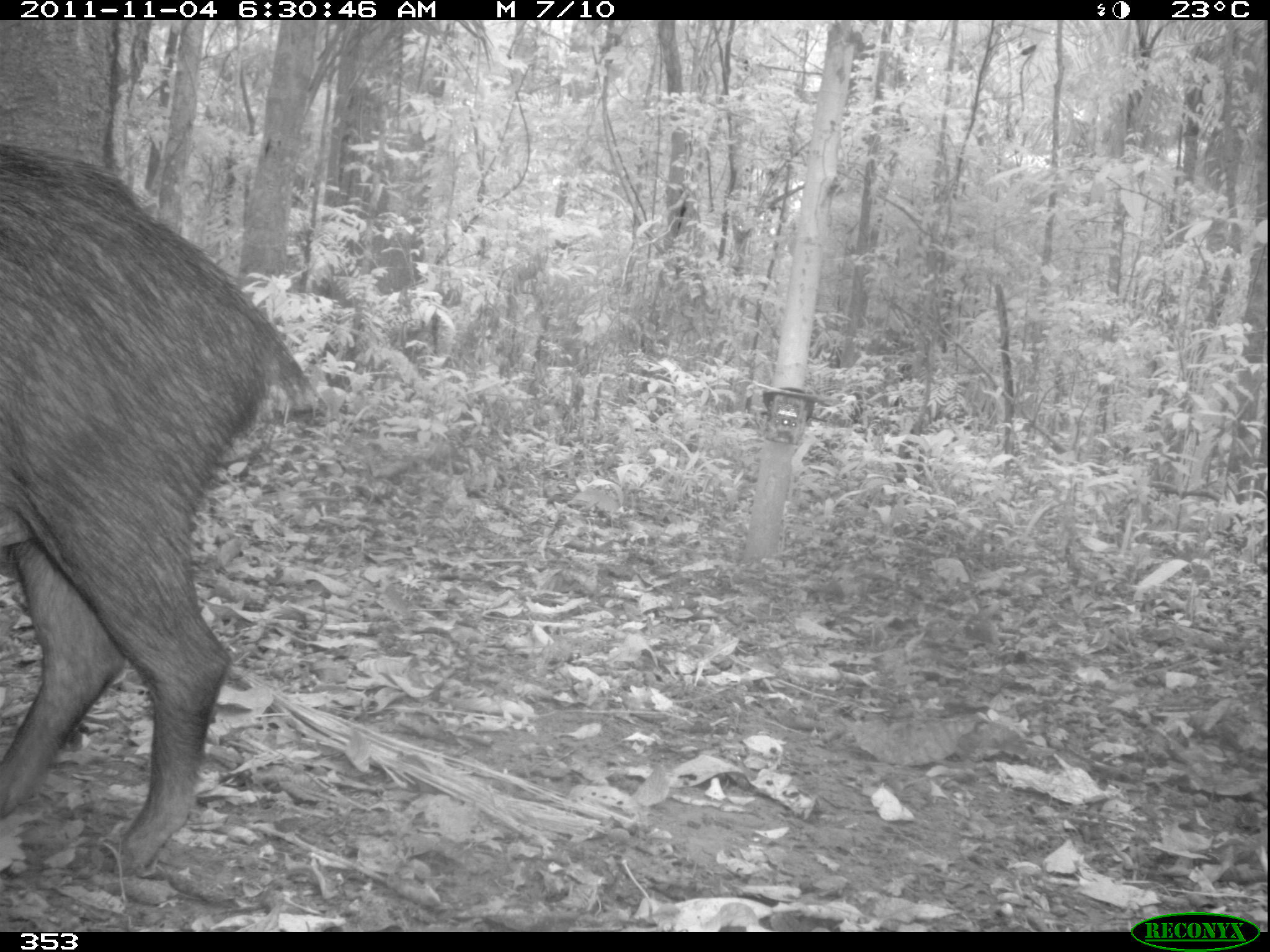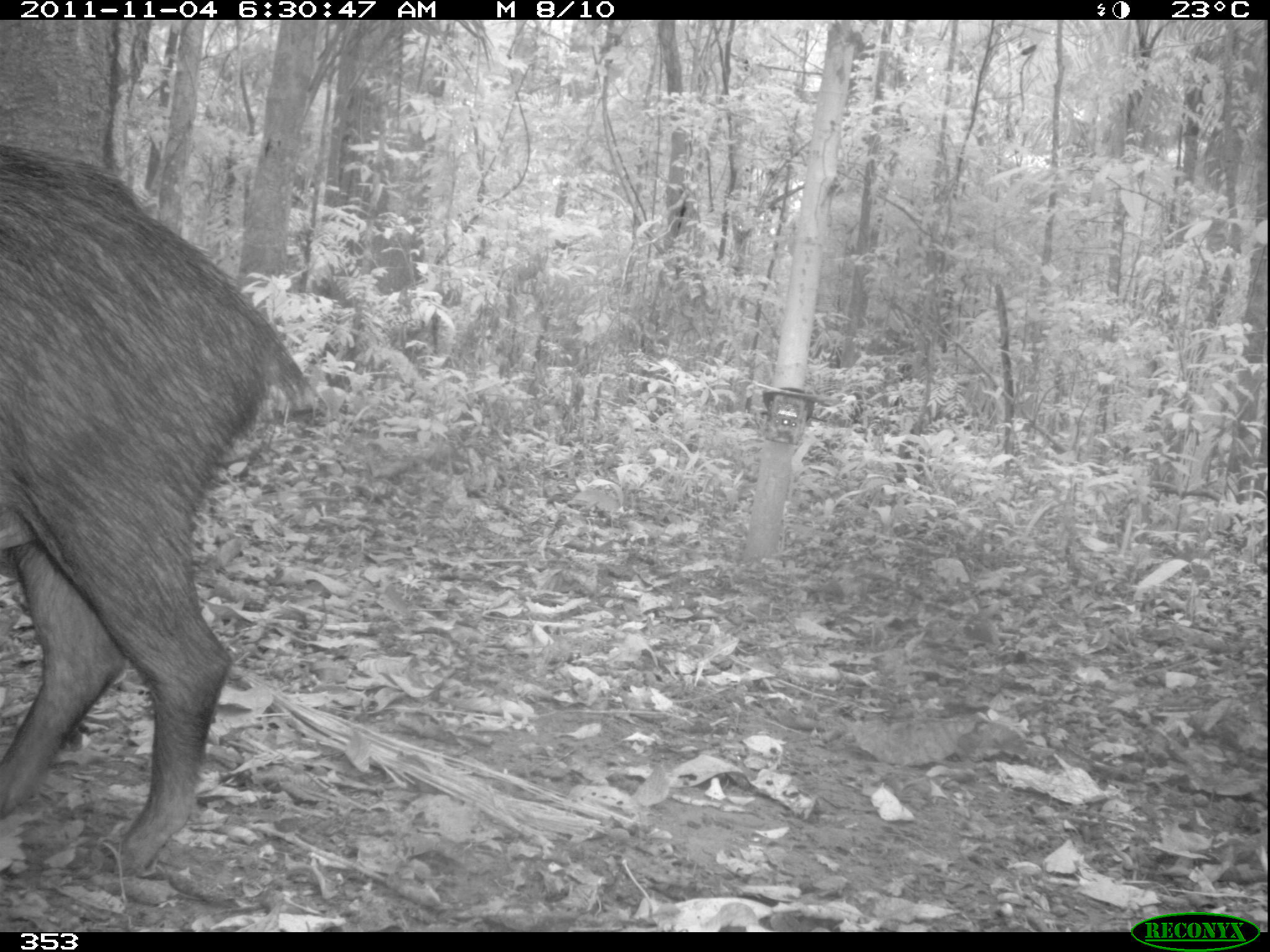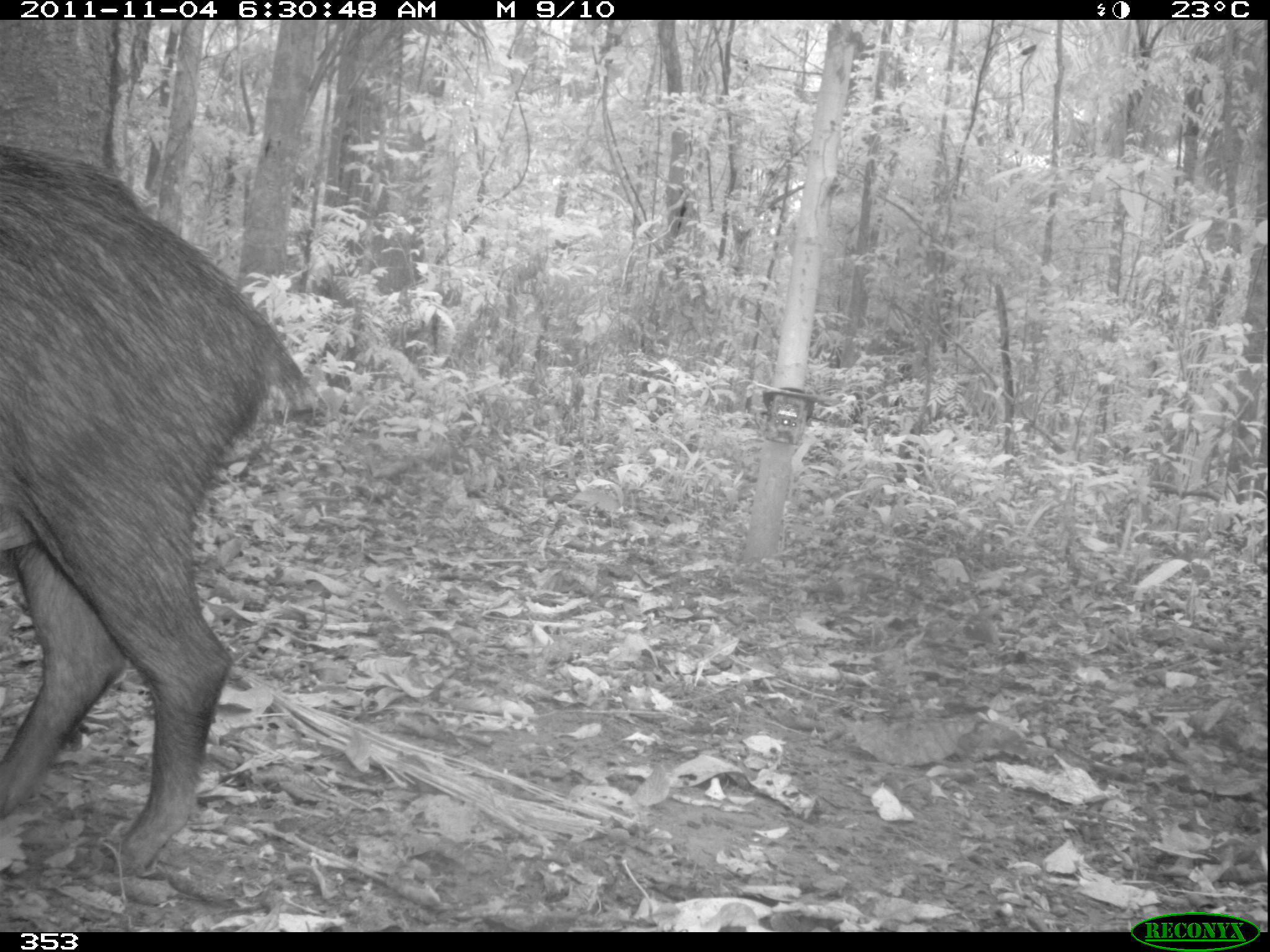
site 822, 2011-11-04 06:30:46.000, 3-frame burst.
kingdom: Animalia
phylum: Chordata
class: Mammalia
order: Artiodactyla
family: Tayassuidae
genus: Tayassu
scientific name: Tayassu pecari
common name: white-lipped peccary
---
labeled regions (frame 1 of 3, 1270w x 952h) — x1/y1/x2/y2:
tayassu pecari: 0/143/320/878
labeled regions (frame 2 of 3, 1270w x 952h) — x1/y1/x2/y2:
tayassu pecari: 0/146/323/872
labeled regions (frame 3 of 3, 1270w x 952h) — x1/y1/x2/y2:
tayassu pecari: 0/143/317/876